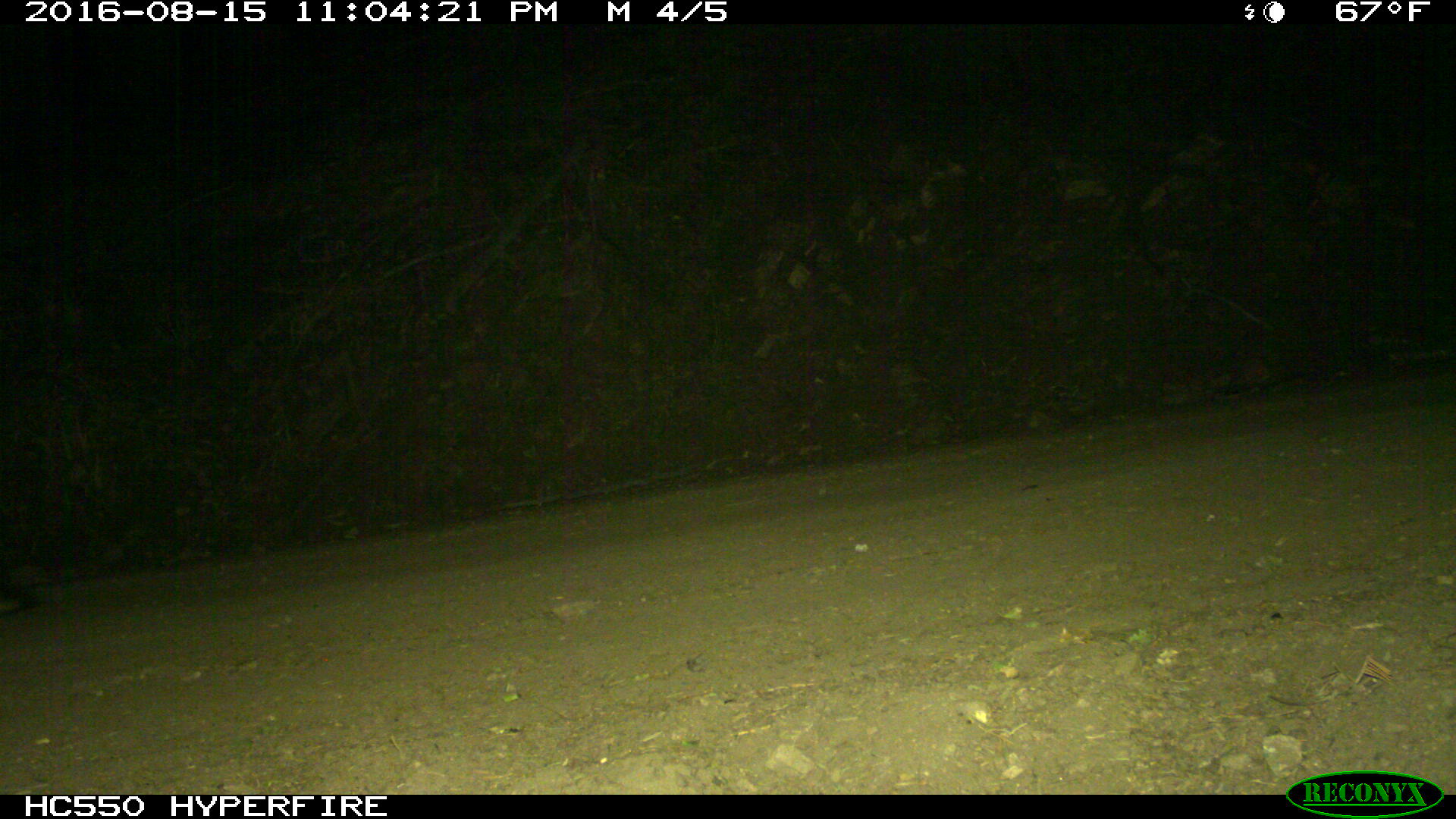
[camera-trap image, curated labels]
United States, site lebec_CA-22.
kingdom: Animalia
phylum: Chordata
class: Mammalia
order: Carnivora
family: Canidae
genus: Urocyon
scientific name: Urocyon cinereoargenteus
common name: gray fox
Urocyon cinereoargenteus (gray fox).